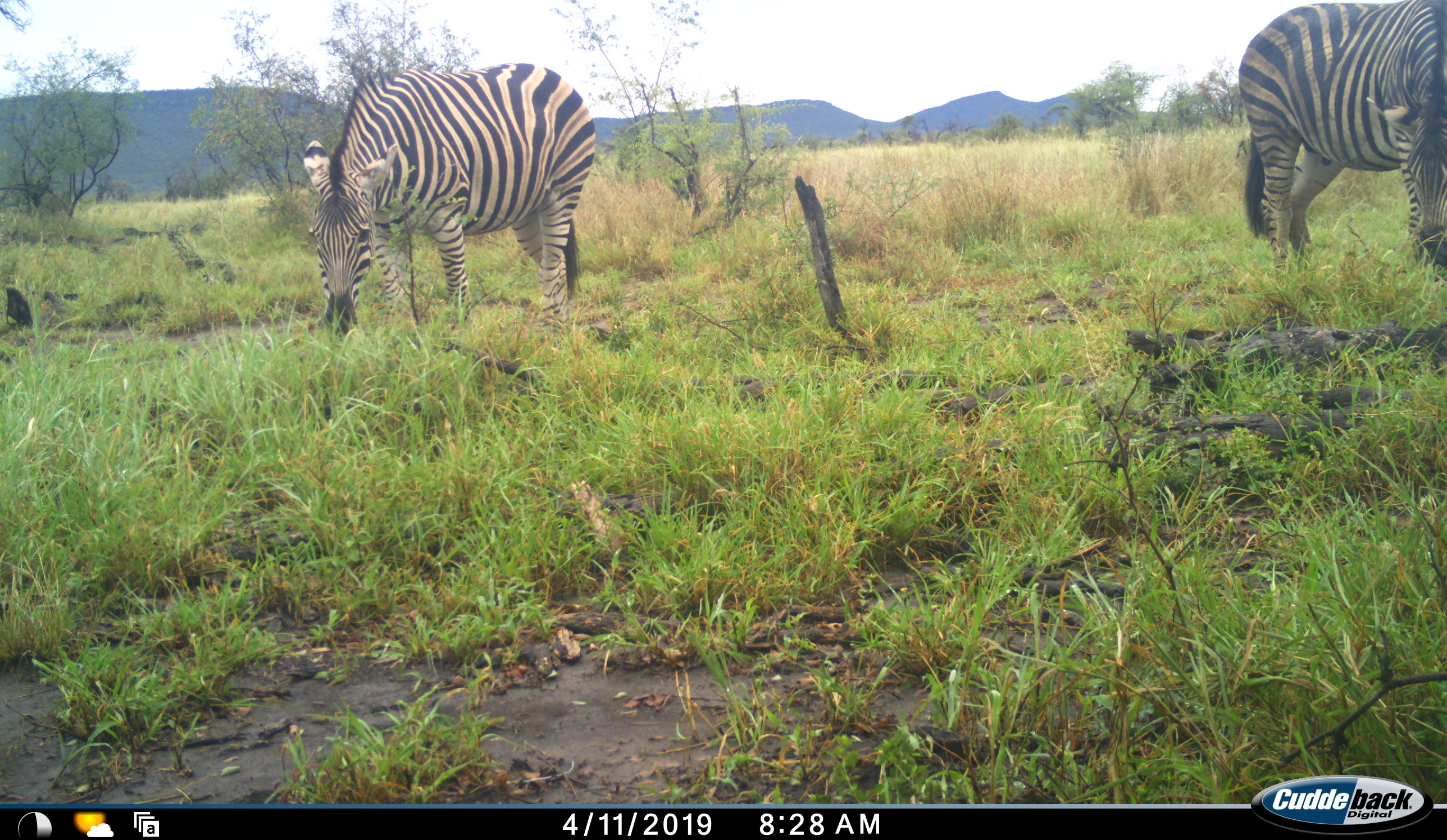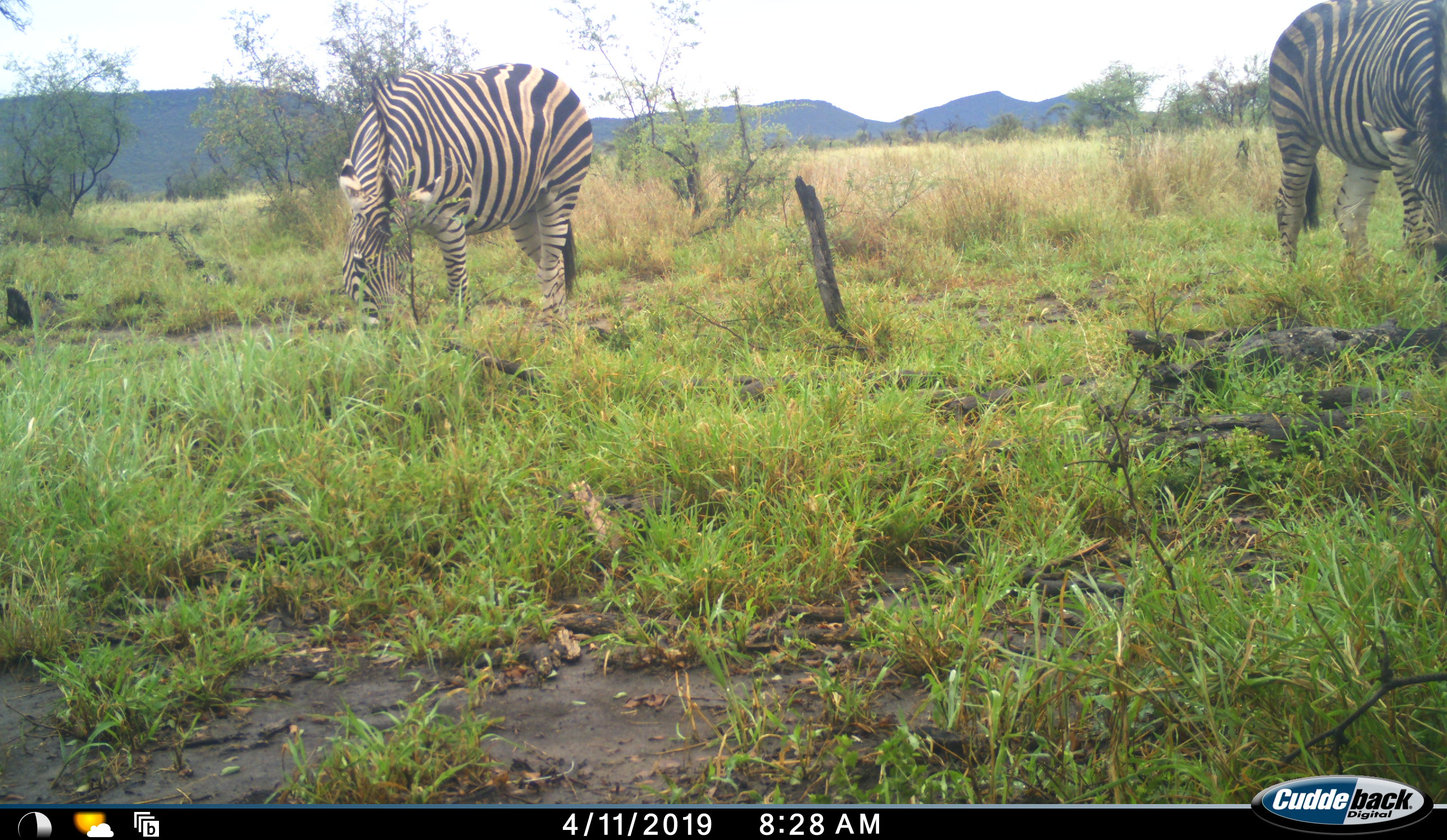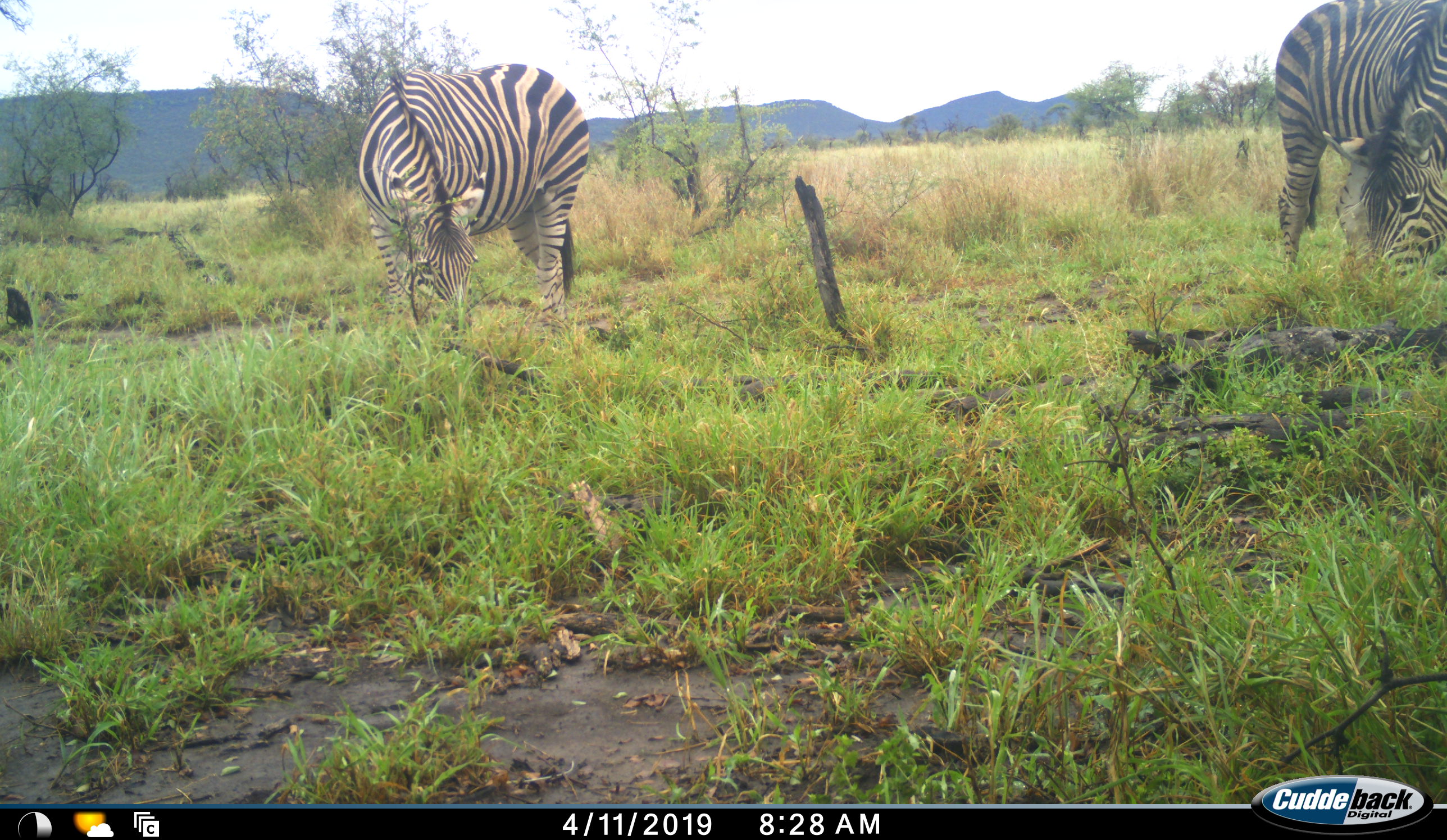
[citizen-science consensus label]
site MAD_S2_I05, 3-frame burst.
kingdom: Animalia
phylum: Chordata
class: Mammalia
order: Perissodactyla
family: Equidae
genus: Equus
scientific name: Equus quagga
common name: plains zebra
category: zebraplains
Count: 2.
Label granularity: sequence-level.